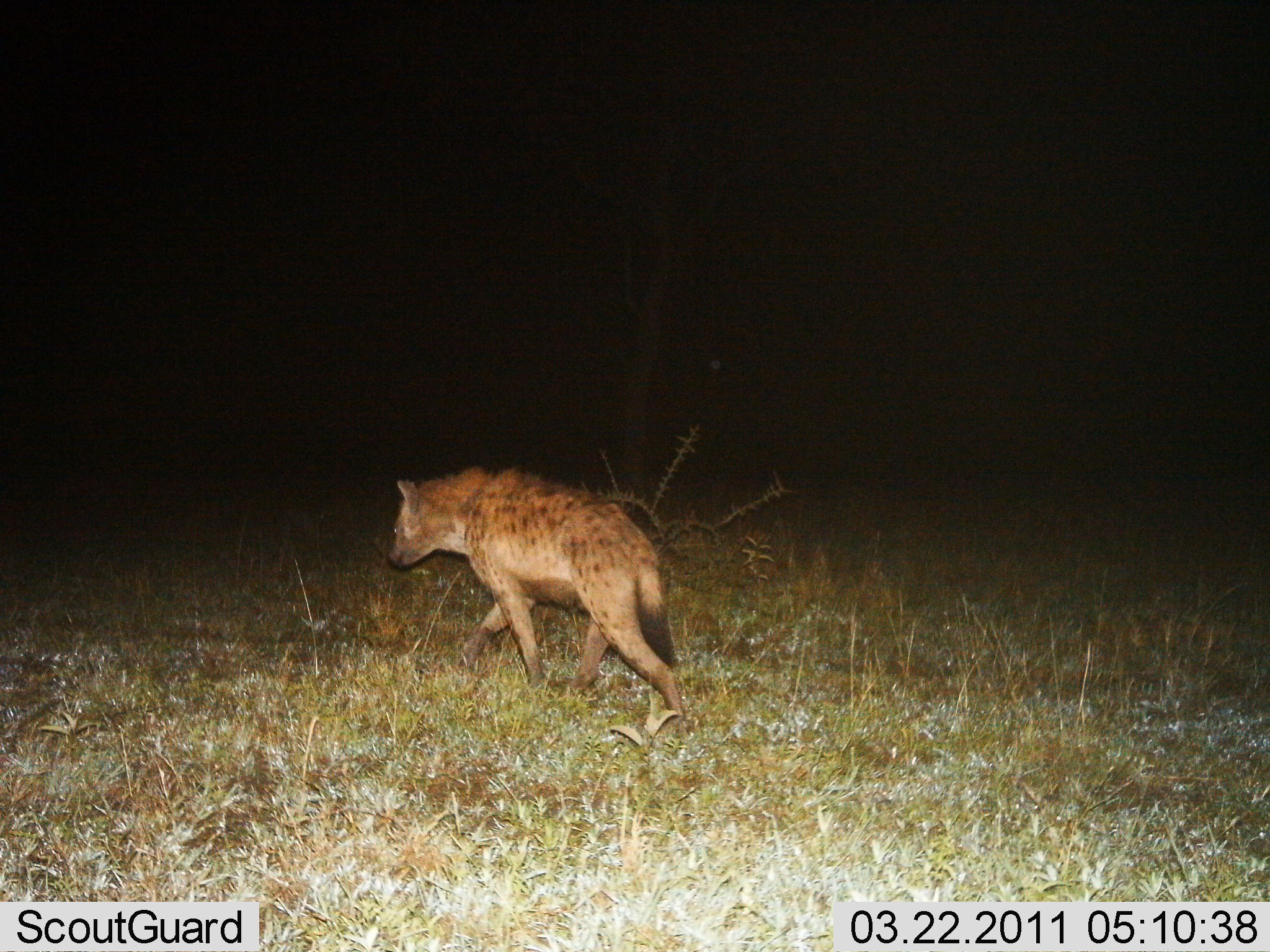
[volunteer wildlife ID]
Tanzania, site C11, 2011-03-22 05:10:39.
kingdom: Animalia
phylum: Chordata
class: Mammalia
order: Carnivora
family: Hyaenidae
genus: Crocuta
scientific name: Crocuta crocuta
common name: spotted hyena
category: hyenaspotted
Hyenaspotted (spotted hyena) (Crocuta crocuta), count 1. Behavior (volunteer vote fractions): standing 8%, resting 0%, moving 100%, interacting 0%. Young present (vote fraction): 0%. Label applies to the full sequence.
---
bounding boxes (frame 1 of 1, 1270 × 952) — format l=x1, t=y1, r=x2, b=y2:
animal: l=378, t=463, r=695, b=741